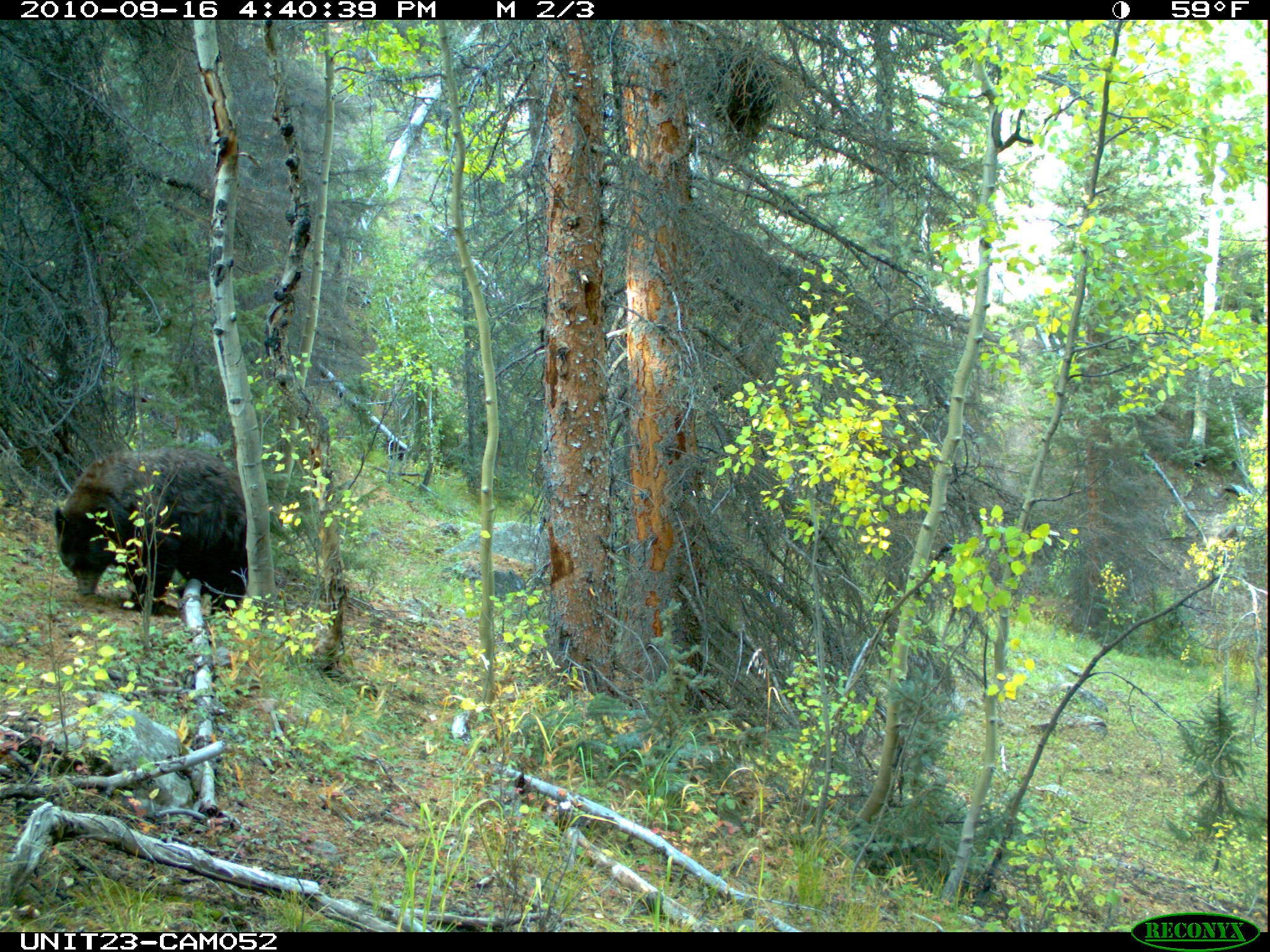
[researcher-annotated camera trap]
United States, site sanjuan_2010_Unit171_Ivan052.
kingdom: Animalia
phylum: Chordata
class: Mammalia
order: Carnivora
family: Ursidae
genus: Ursus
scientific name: Ursus americanus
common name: american black bear